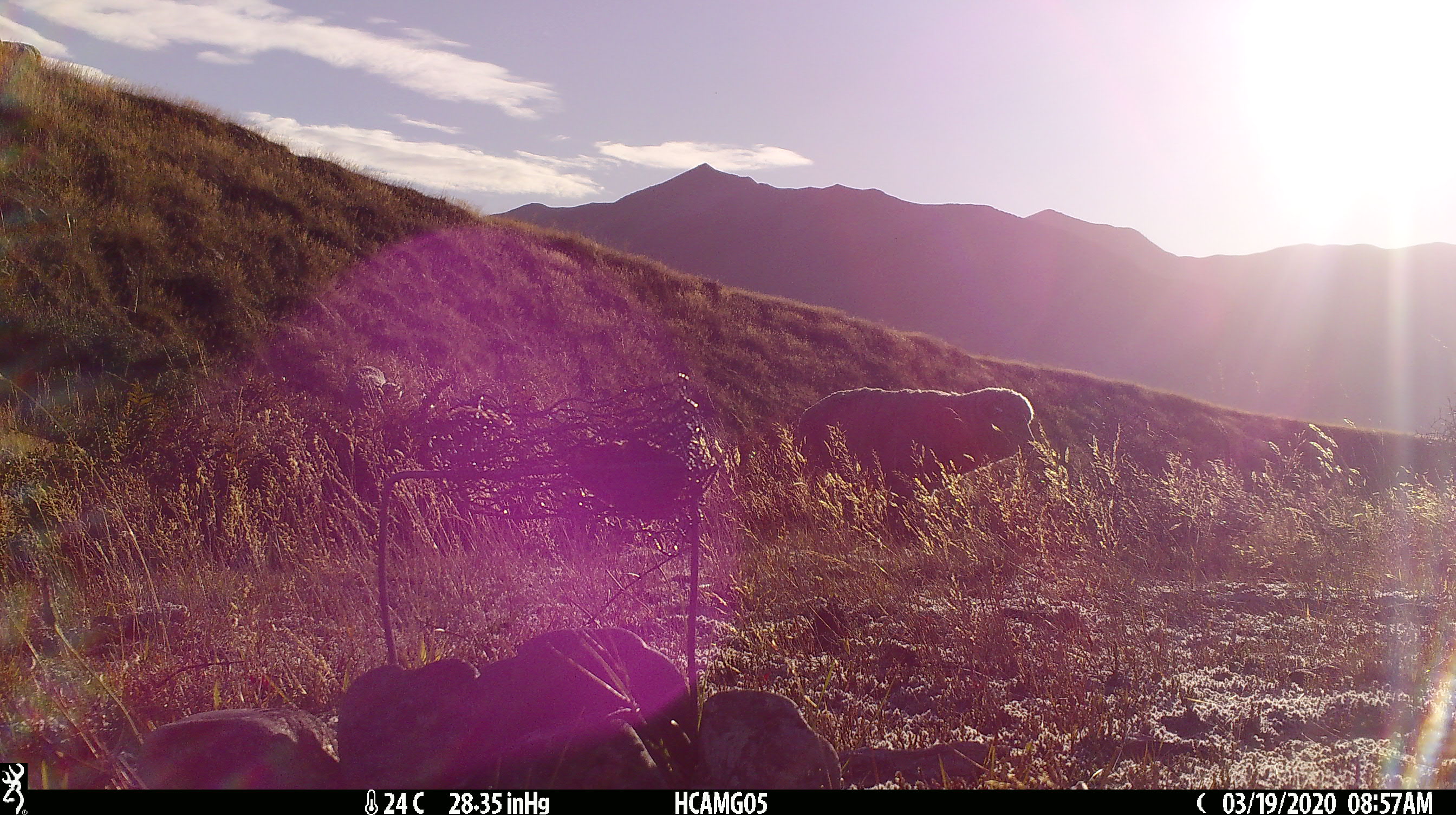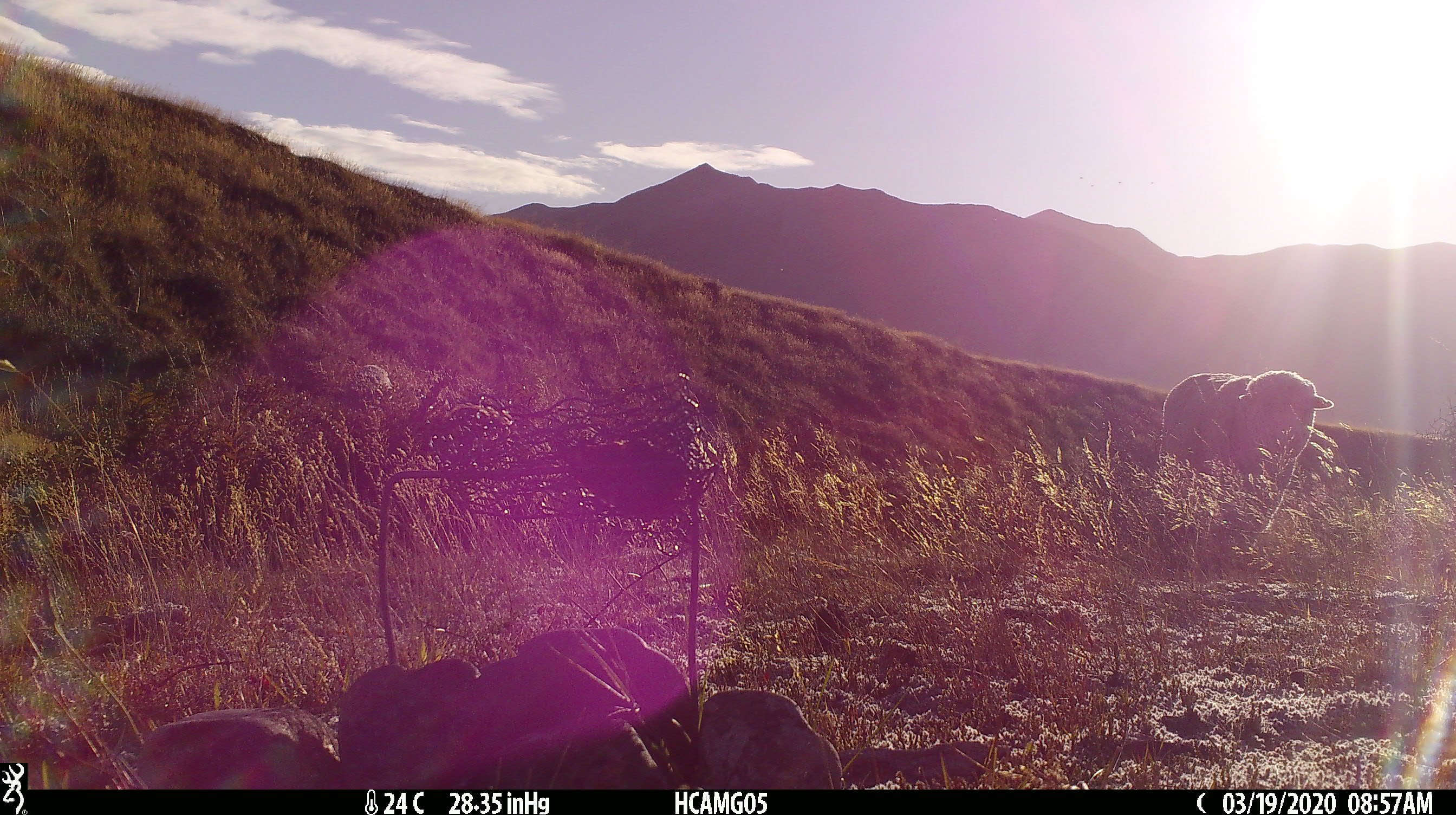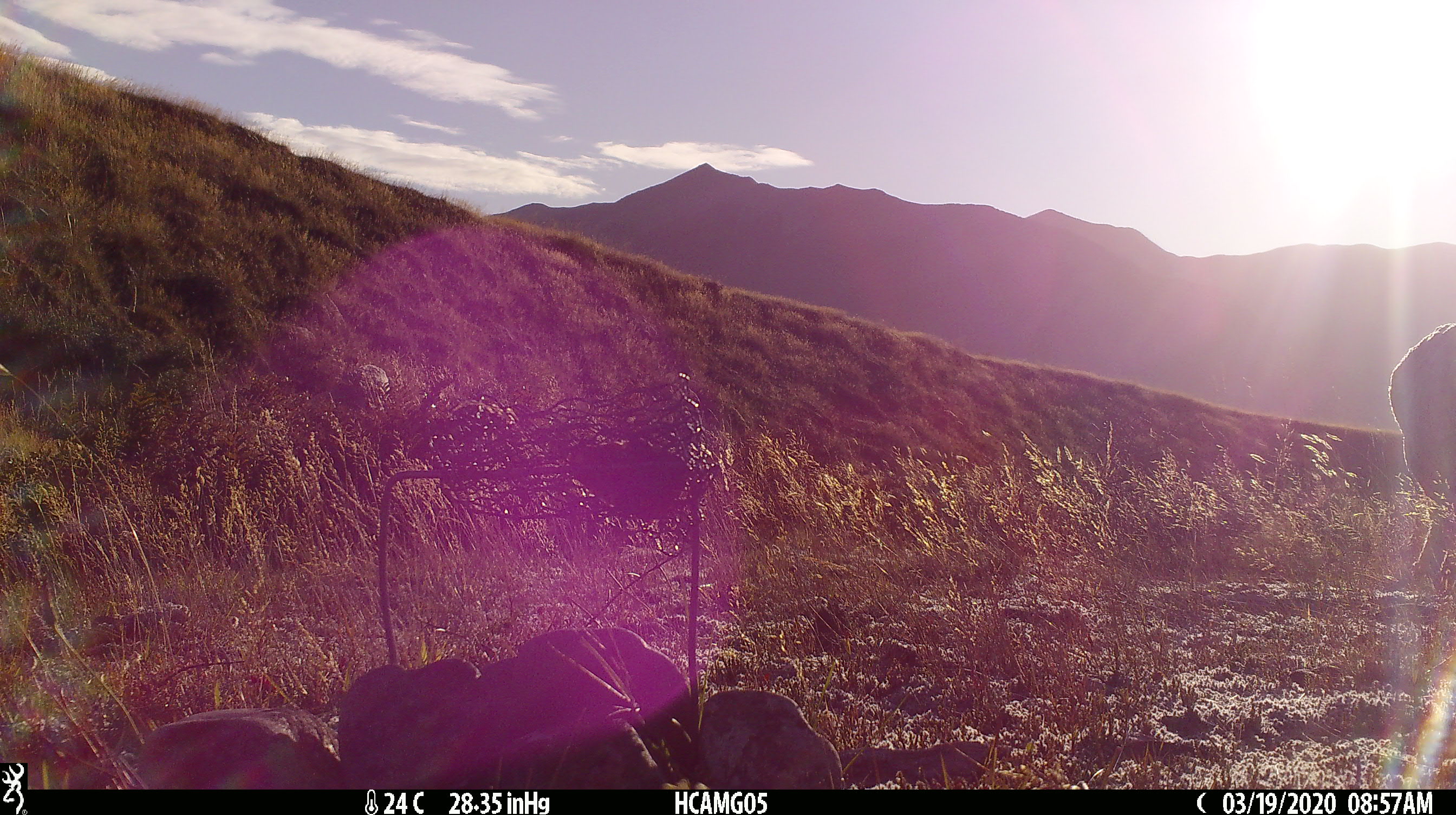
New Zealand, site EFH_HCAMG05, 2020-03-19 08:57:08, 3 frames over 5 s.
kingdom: Animalia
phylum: Chordata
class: Mammalia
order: Artiodactyla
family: Bovidae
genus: Ovis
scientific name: Ovis aries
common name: domestic sheep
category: sheep